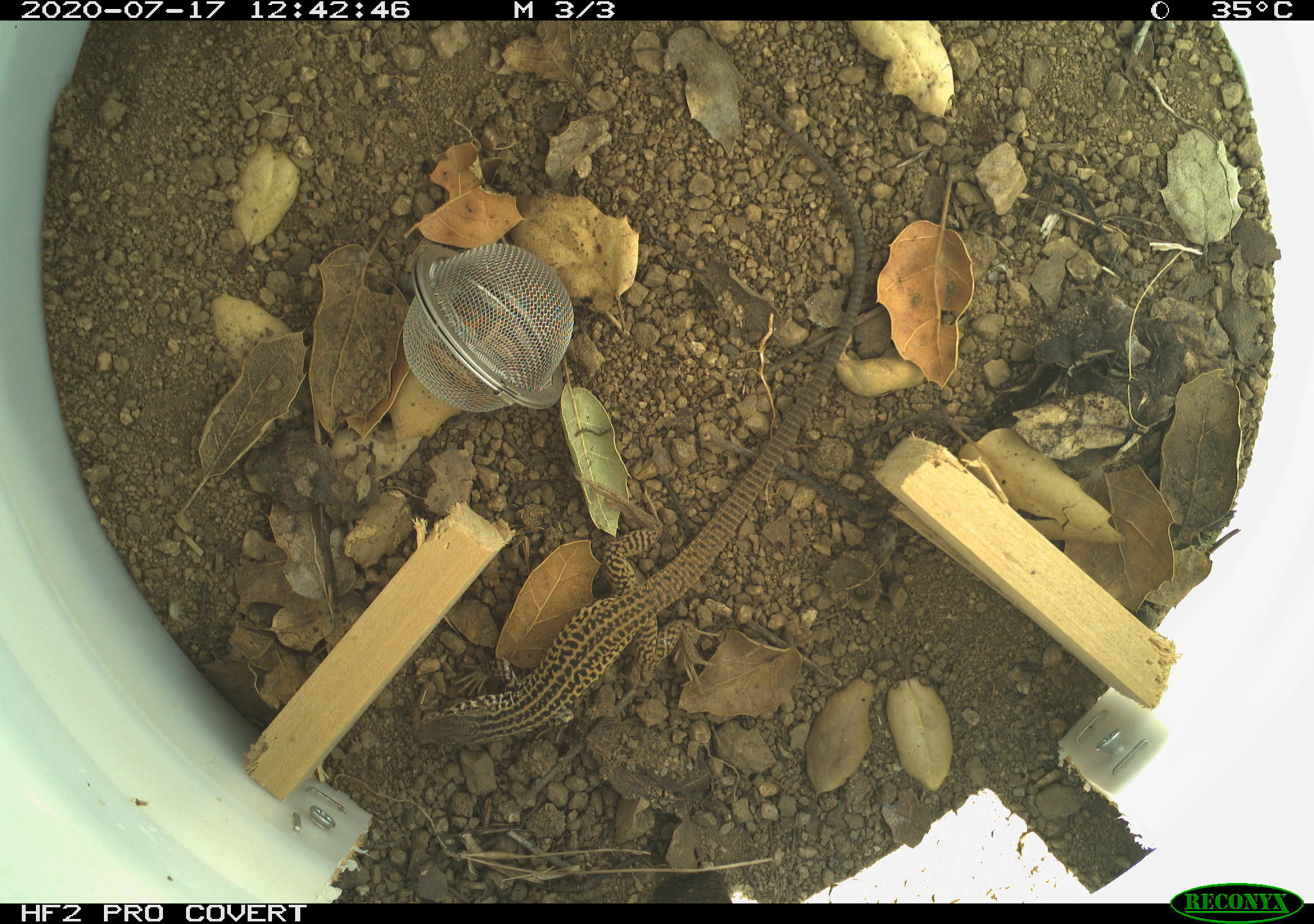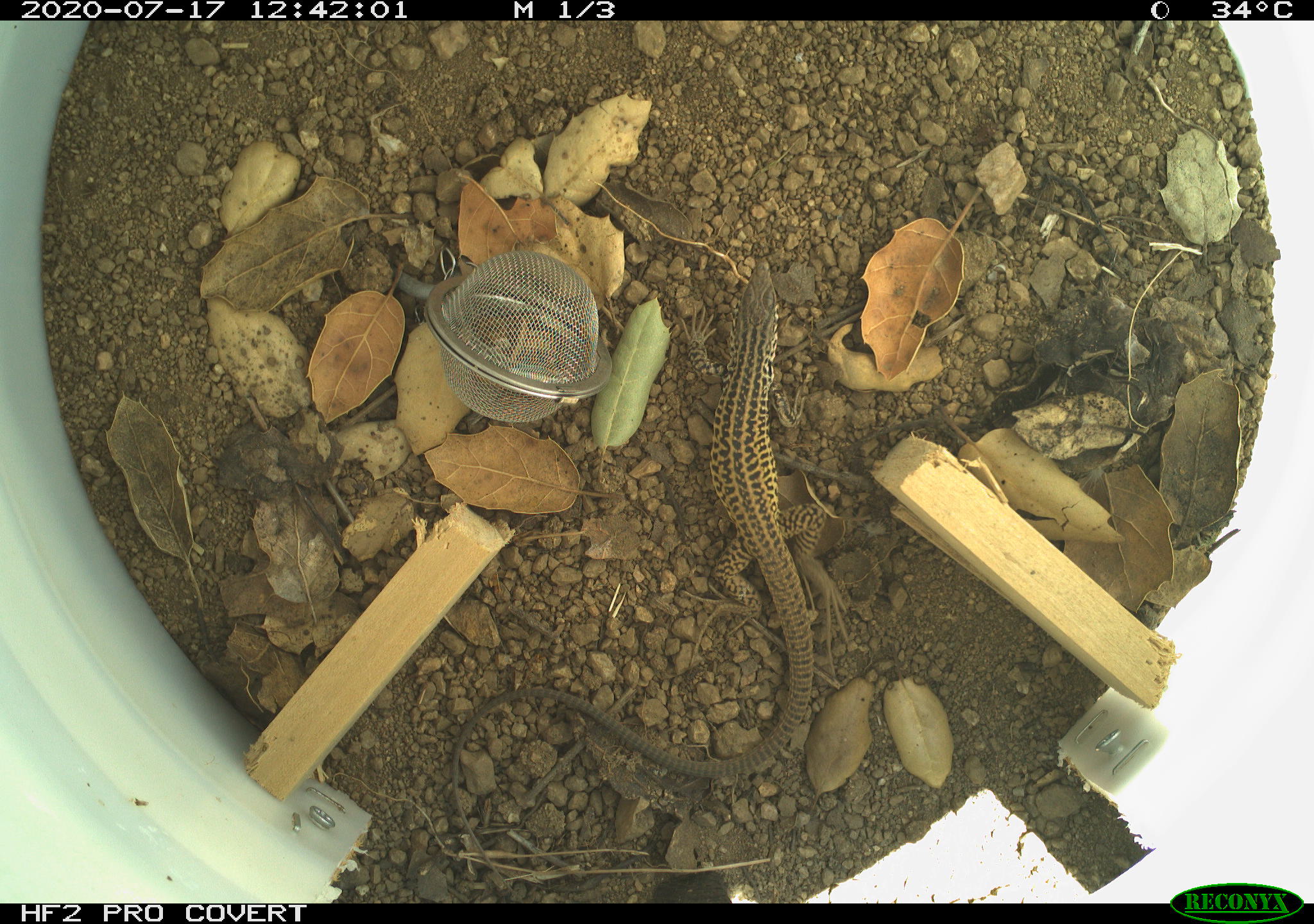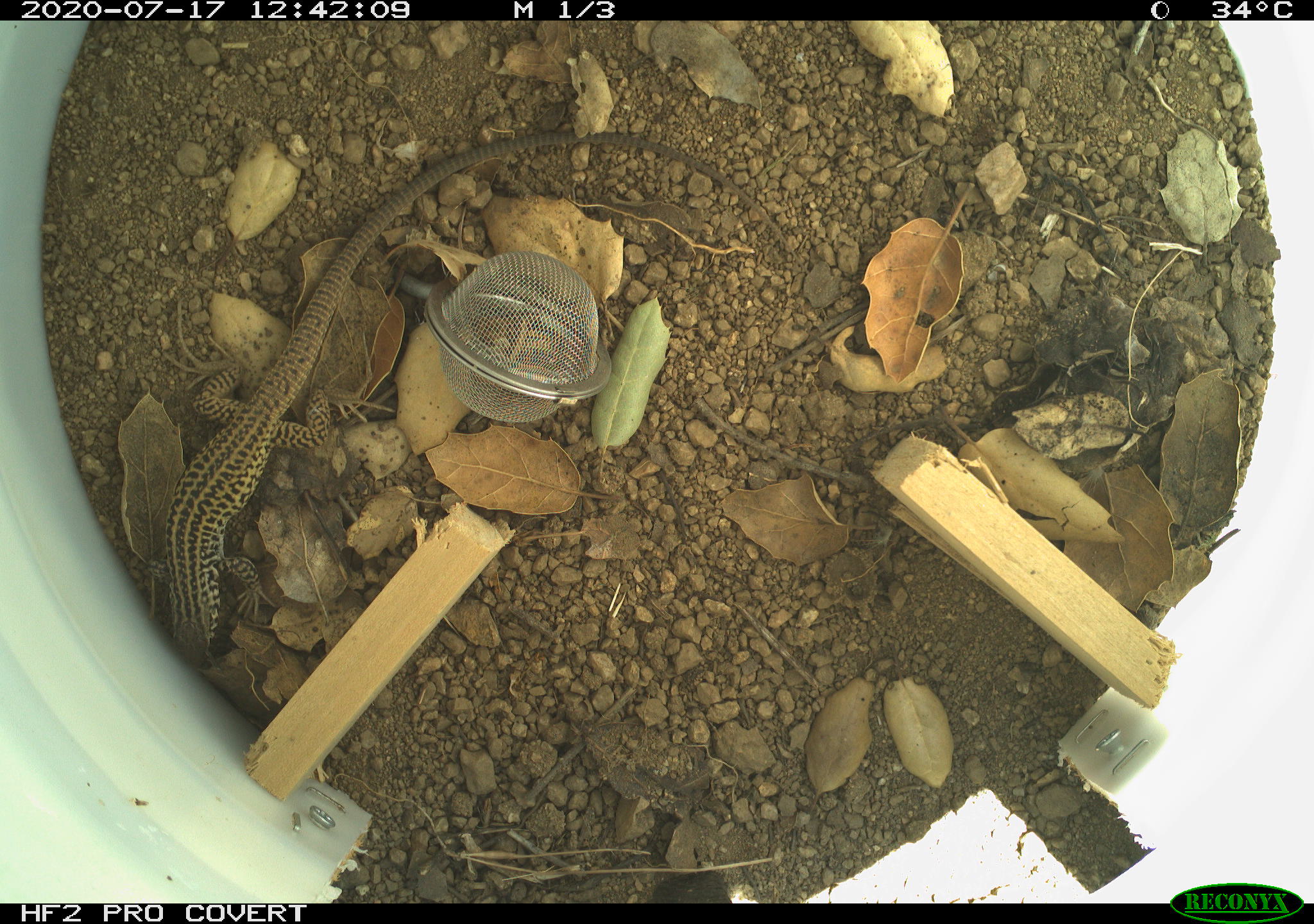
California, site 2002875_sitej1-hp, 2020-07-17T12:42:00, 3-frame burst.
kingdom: Animalia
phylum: Chordata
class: Reptilia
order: Squamata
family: Teiidae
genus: Aspidoscelis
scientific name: Aspidoscelis tigris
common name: western whiptail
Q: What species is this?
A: Western whiptail (Aspidoscelis tigris).